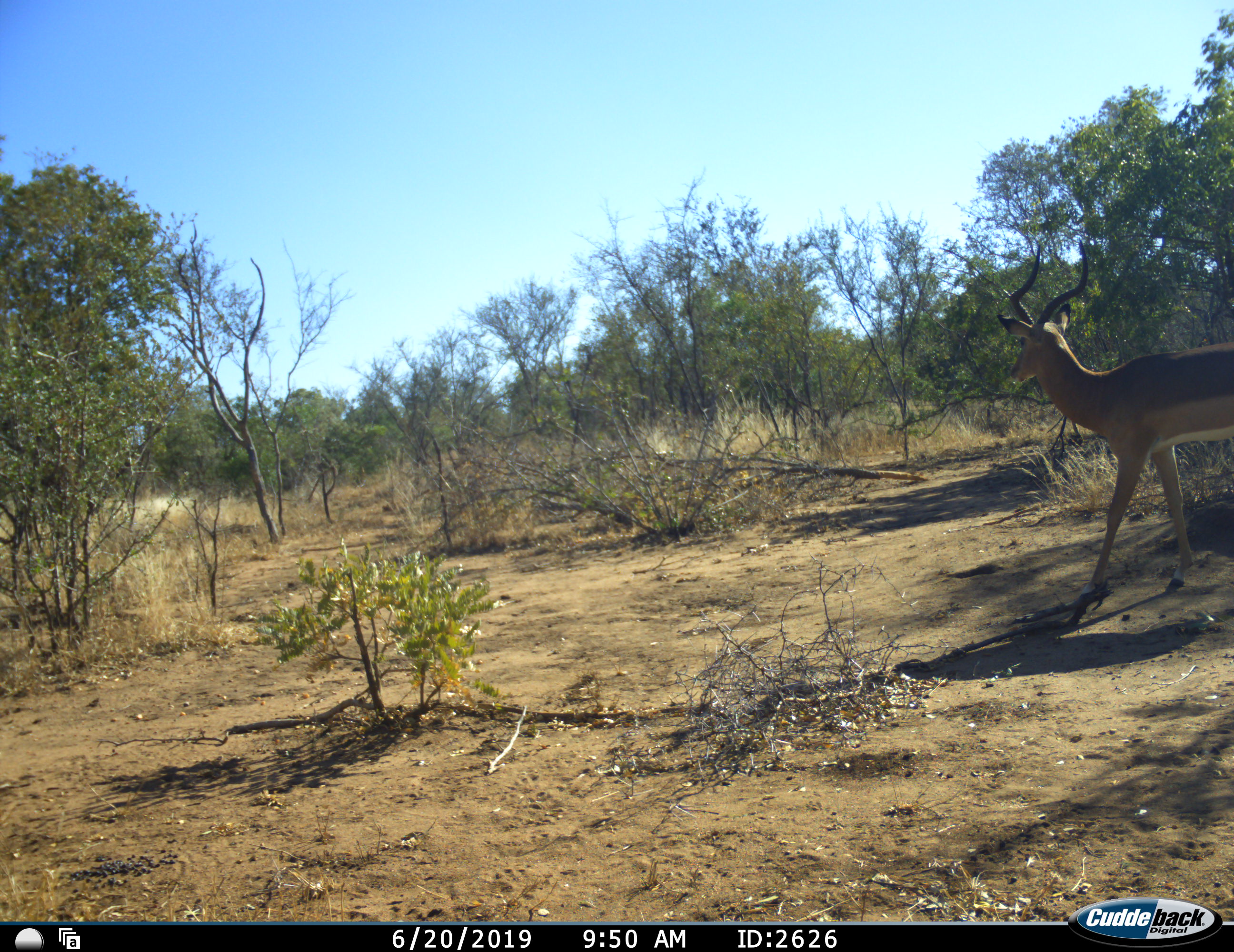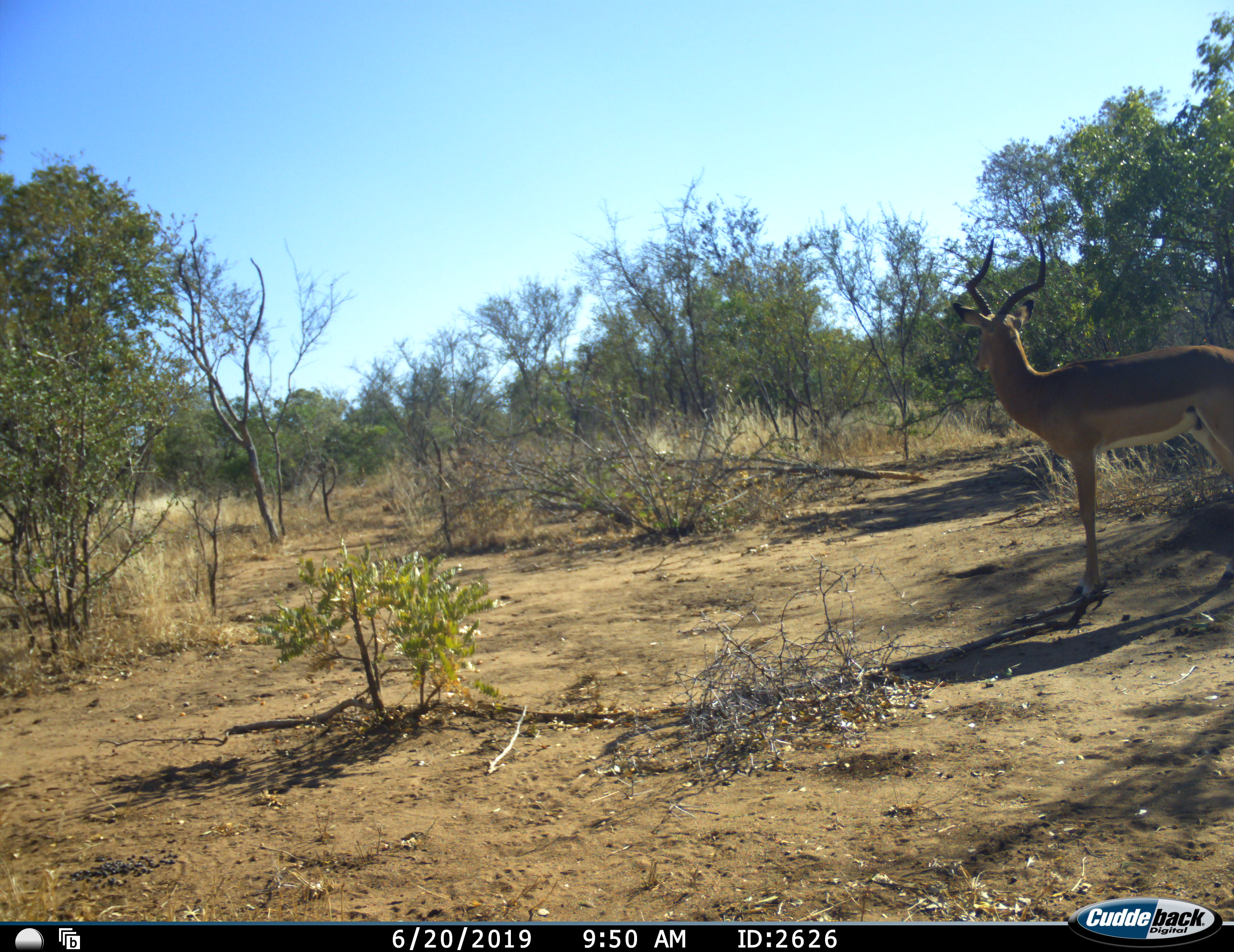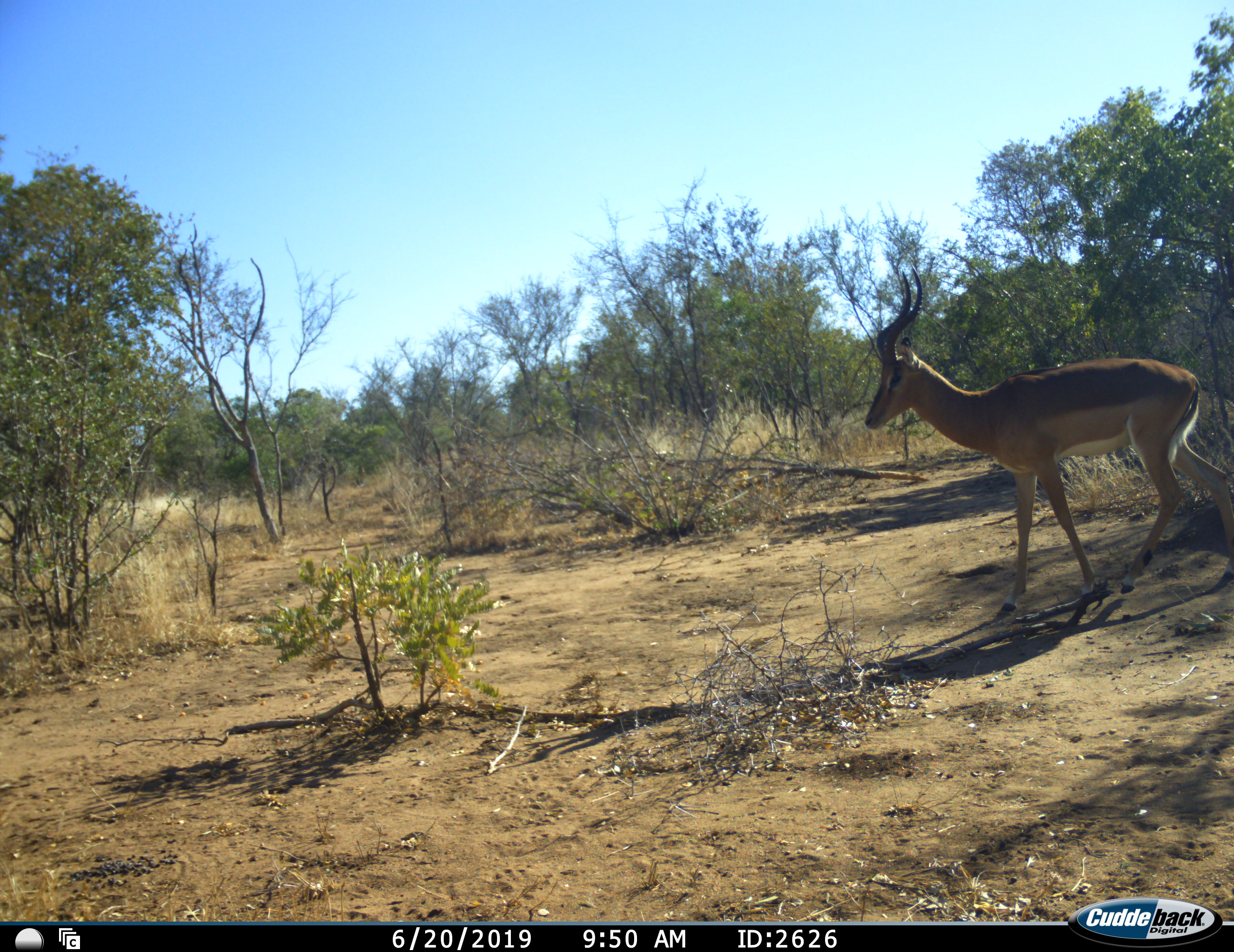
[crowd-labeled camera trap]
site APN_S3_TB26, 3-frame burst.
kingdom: Animalia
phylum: Chordata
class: Mammalia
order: Artiodactyla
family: Bovidae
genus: Aepyceros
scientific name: Aepyceros melampus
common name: impala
Impala (Aepyceros melampus), count 1. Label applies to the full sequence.